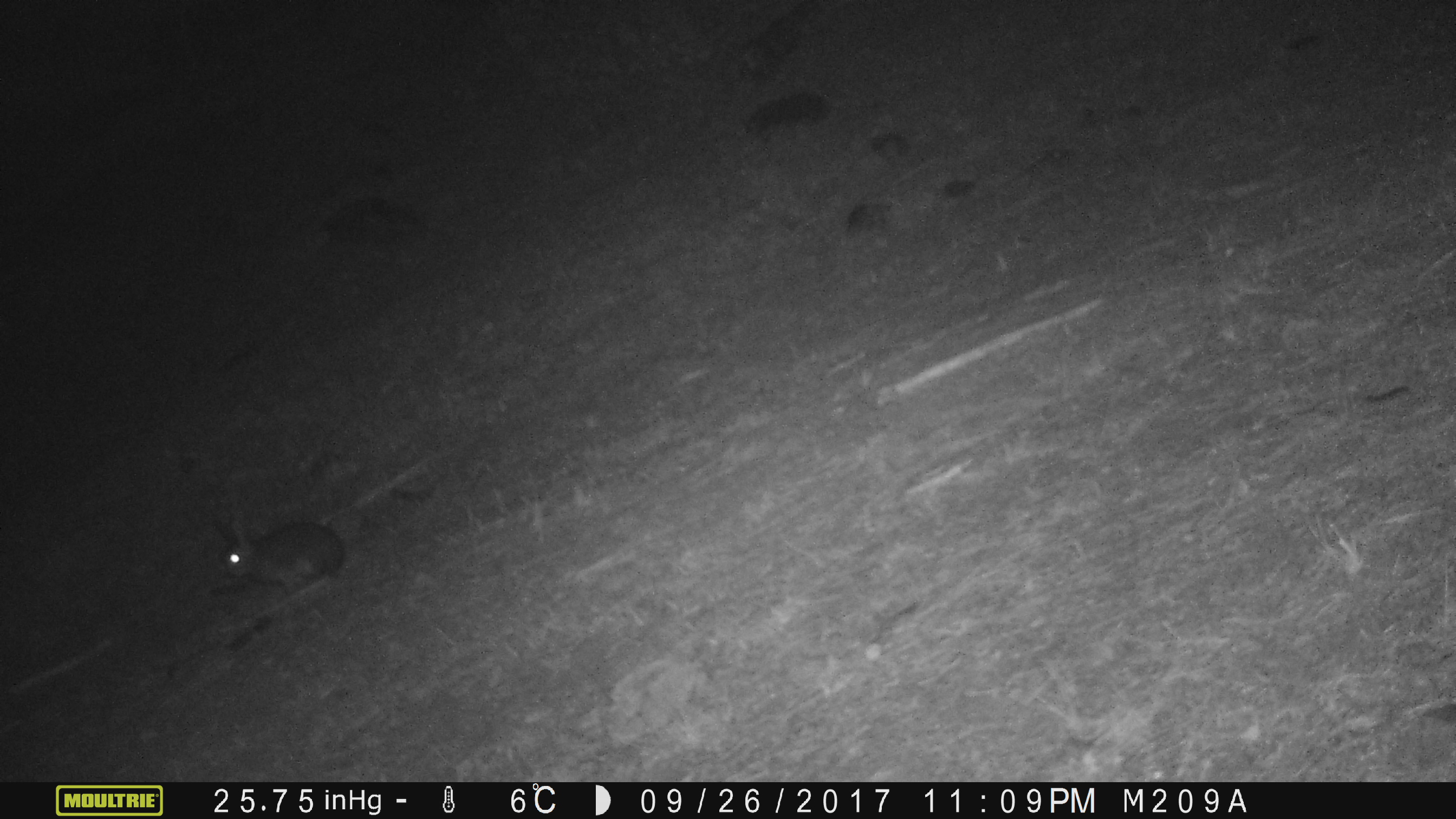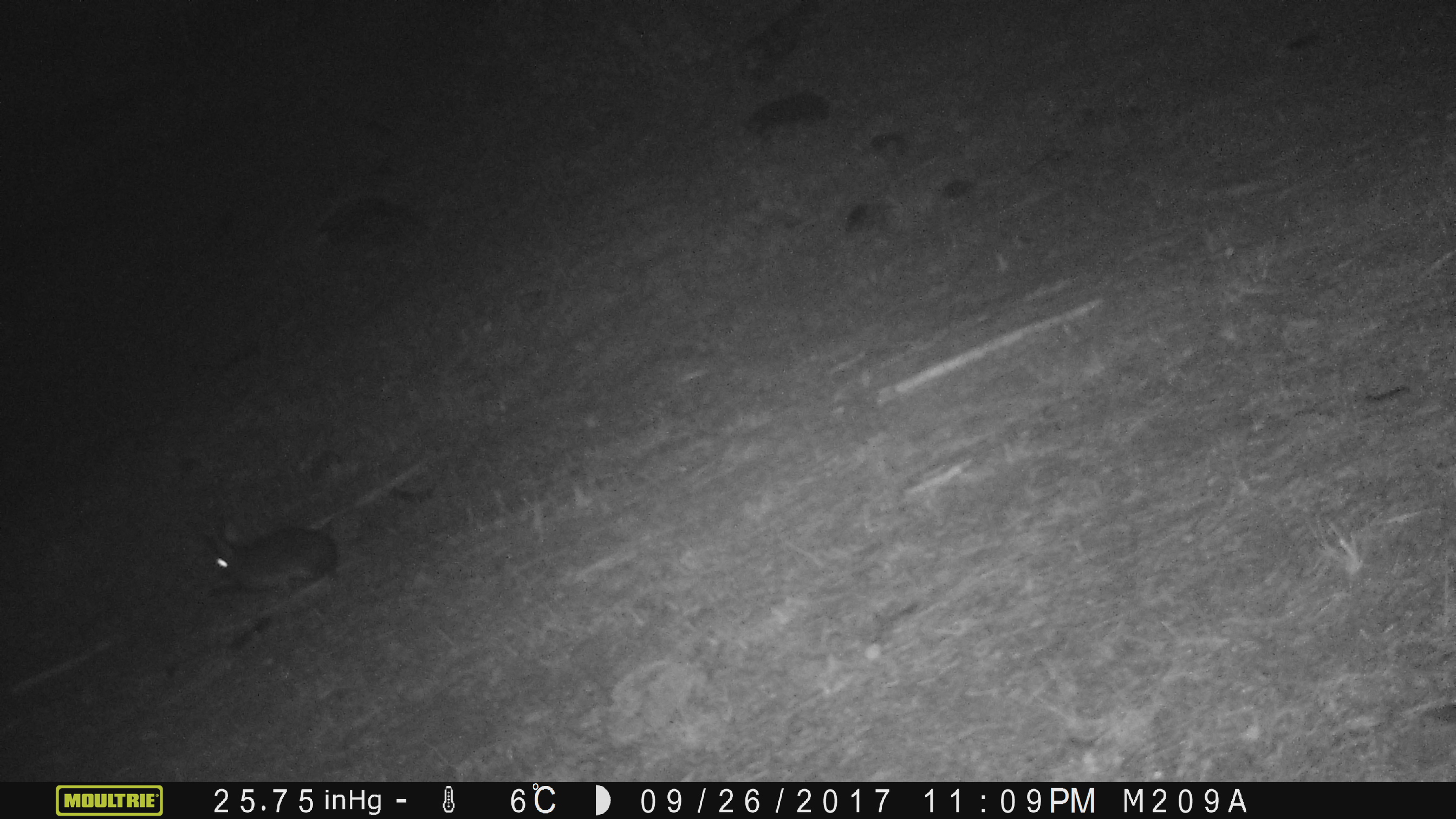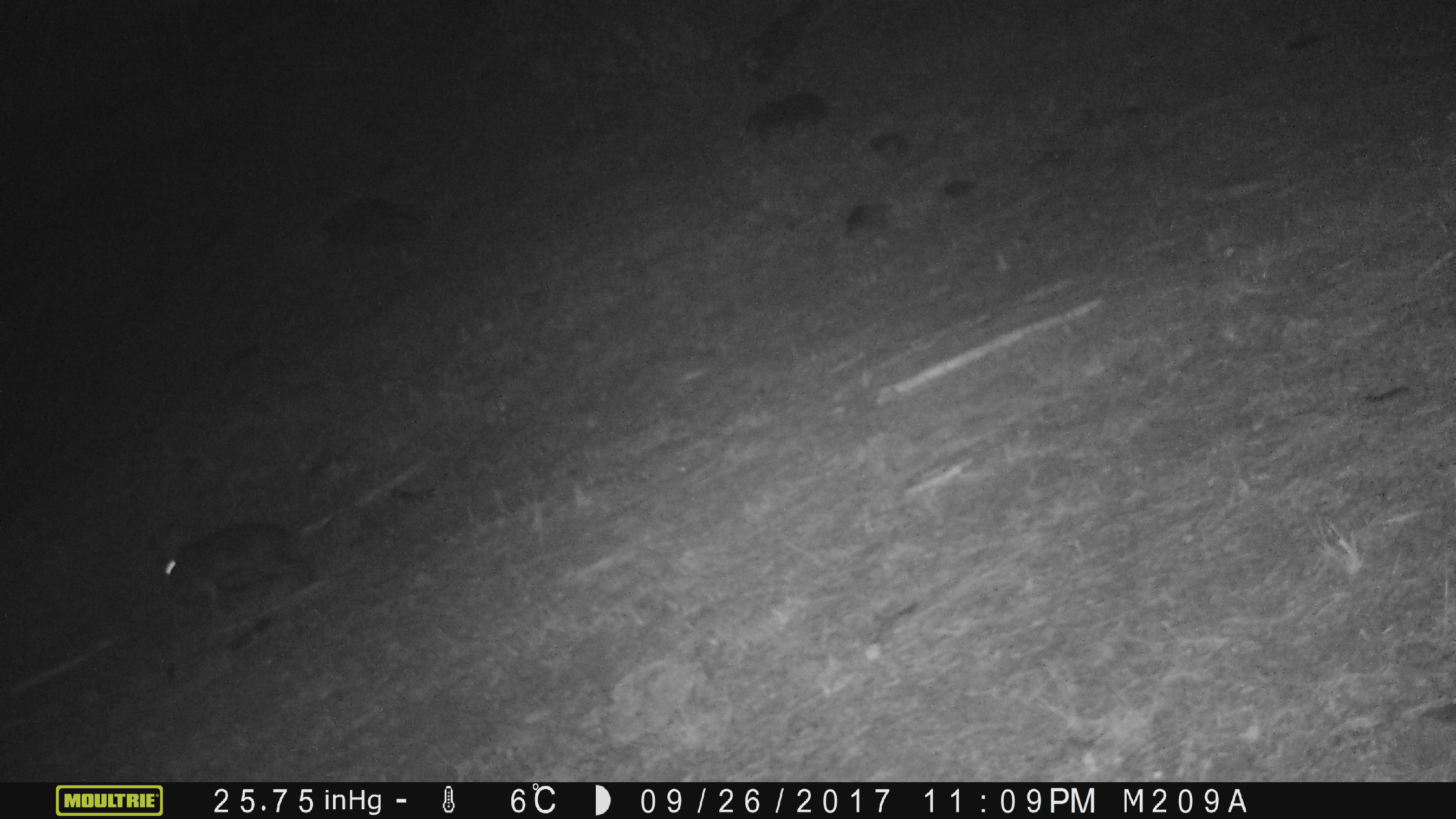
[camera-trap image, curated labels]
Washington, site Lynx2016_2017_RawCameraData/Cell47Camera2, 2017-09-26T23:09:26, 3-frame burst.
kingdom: Animalia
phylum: Chordata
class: Mammalia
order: Lagomorpha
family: Leporidae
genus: Lepus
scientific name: Lepus americanus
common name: snowshoe hare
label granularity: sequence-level